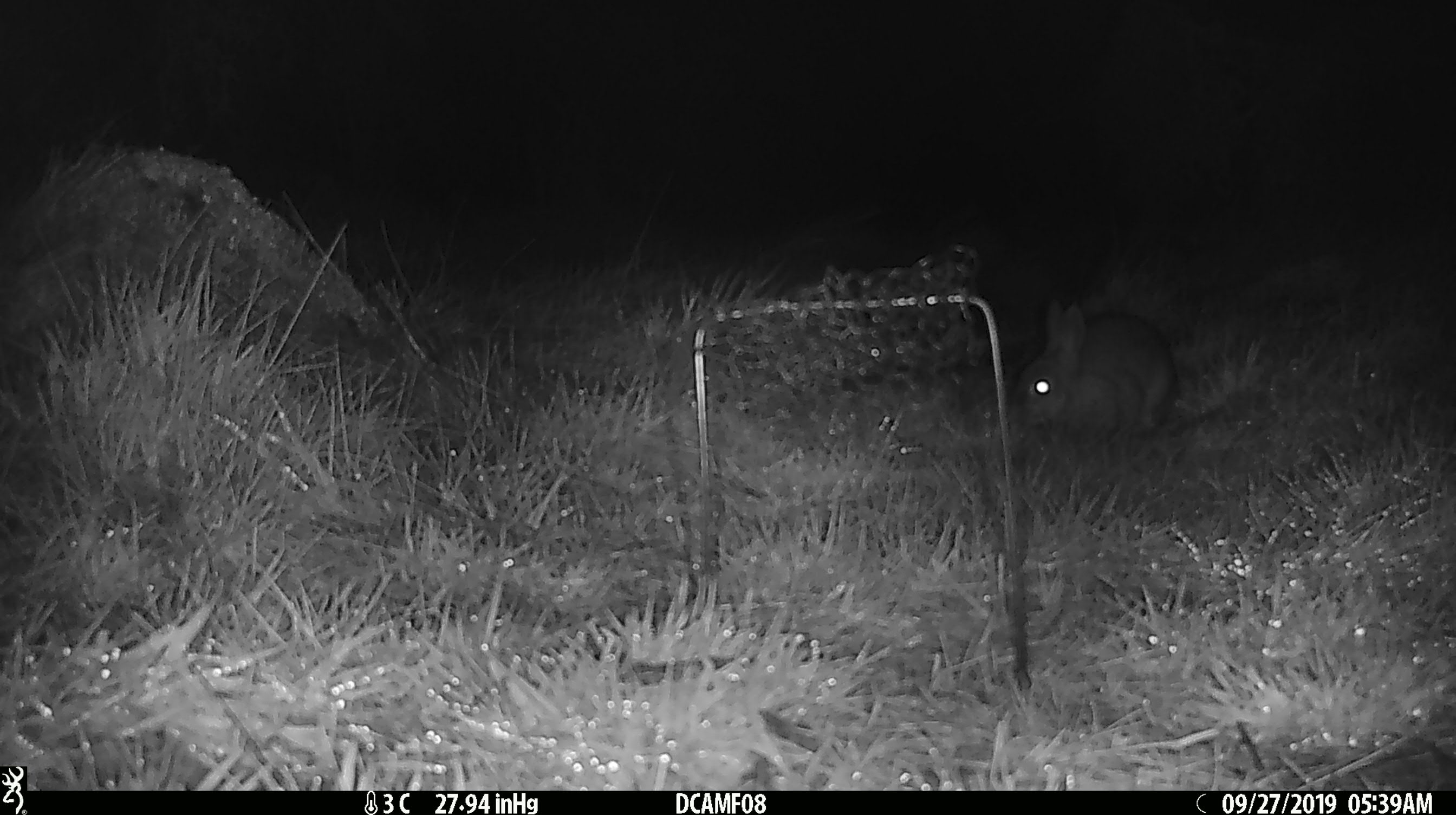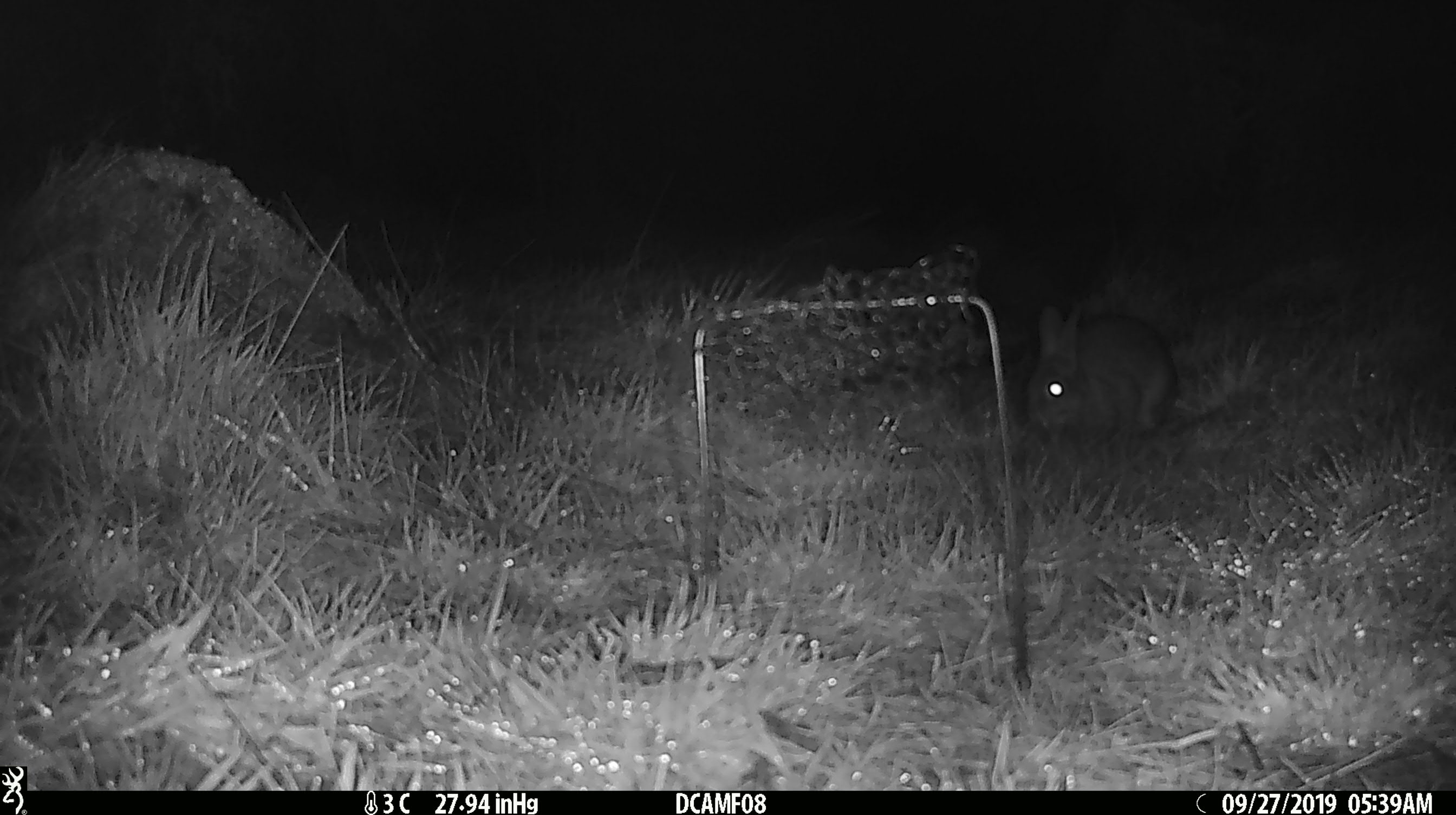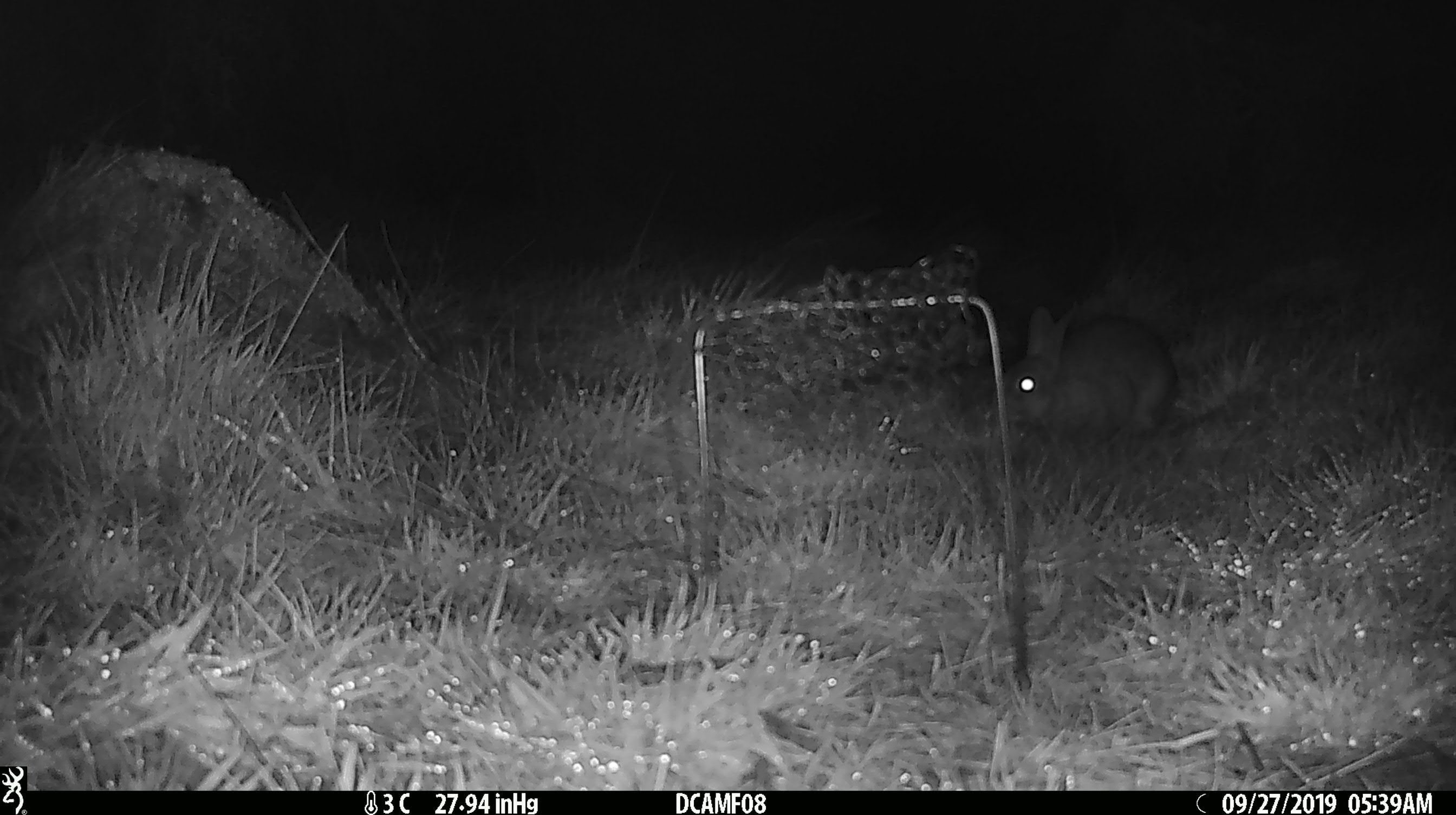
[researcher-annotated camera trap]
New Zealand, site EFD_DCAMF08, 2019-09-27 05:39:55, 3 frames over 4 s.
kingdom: Animalia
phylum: Chordata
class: Mammalia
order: Lagomorpha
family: Leporidae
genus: Oryctolagus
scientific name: Oryctolagus cuniculus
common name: european rabbit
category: rabbit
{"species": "rabbit (european rabbit) (Oryctolagus cuniculus)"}